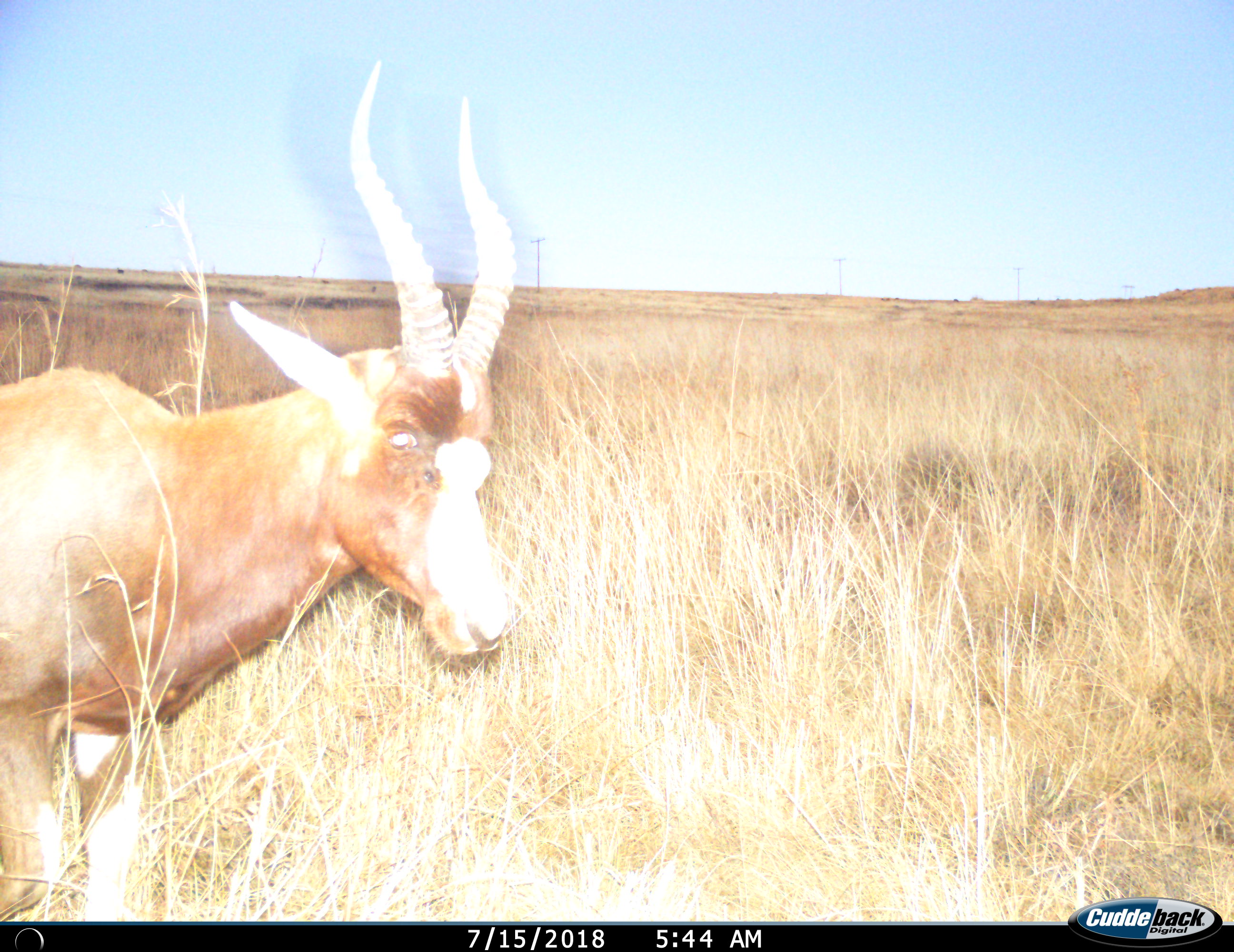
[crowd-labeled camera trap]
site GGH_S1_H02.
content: unidentified animal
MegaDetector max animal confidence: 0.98